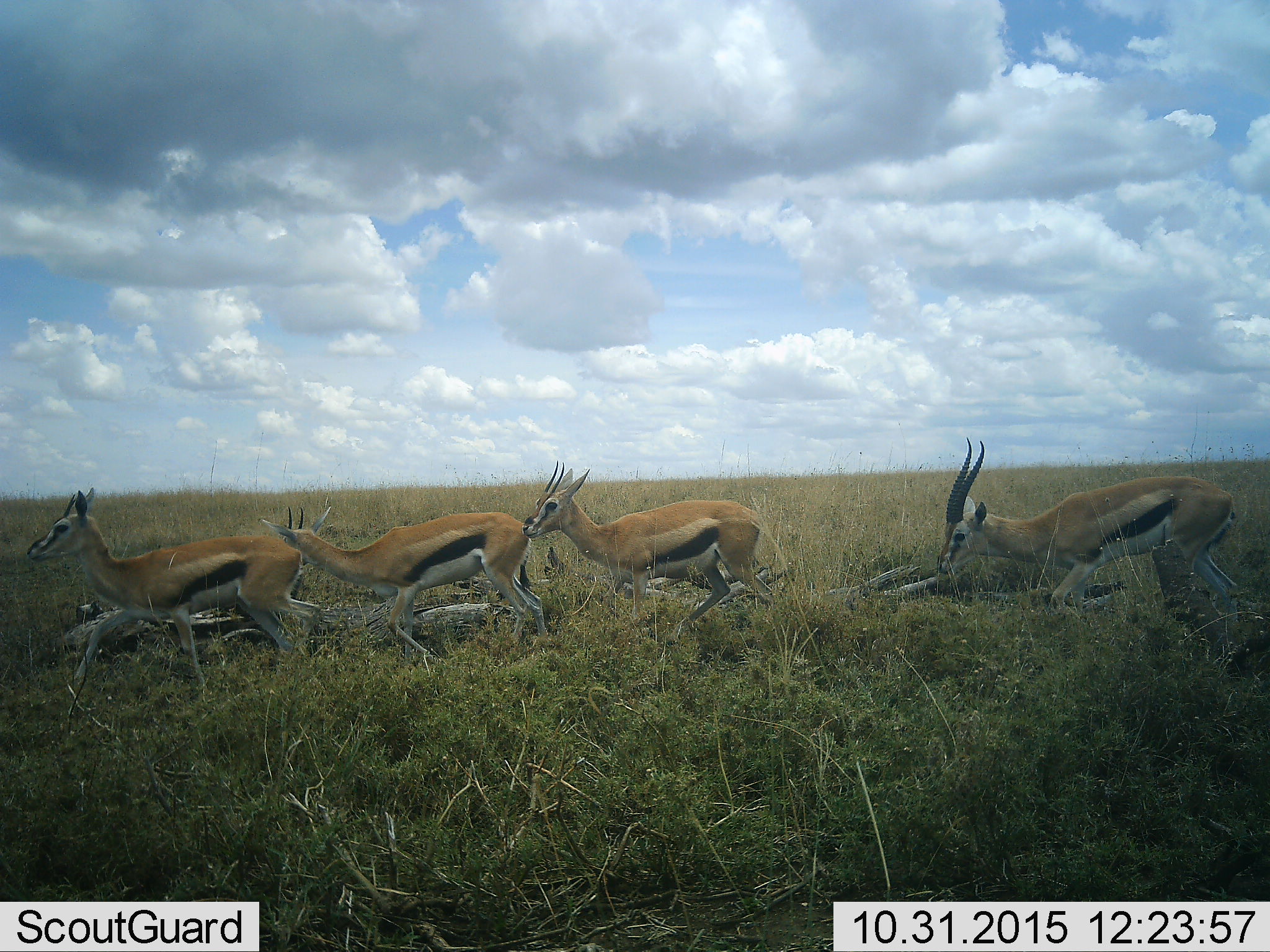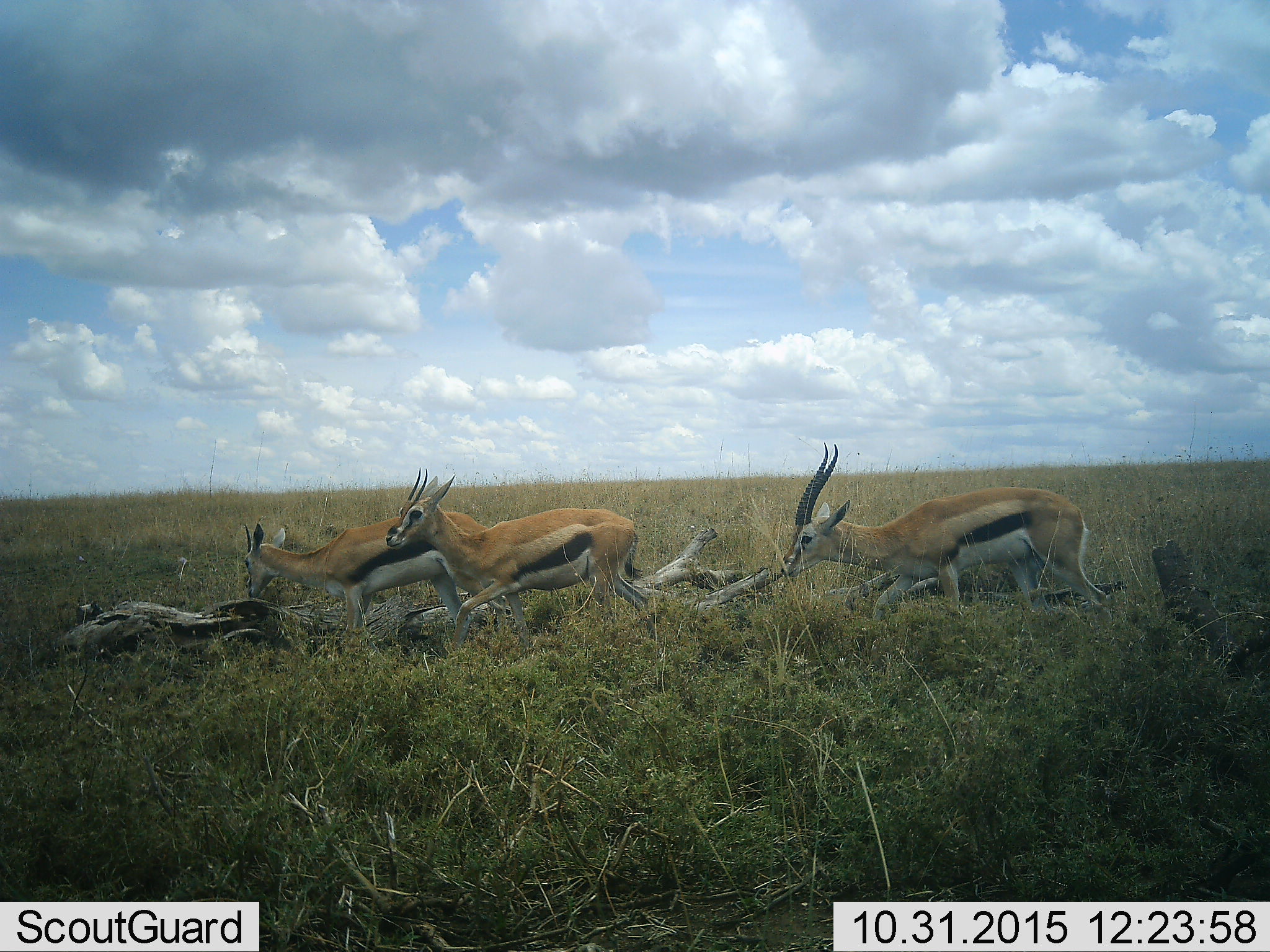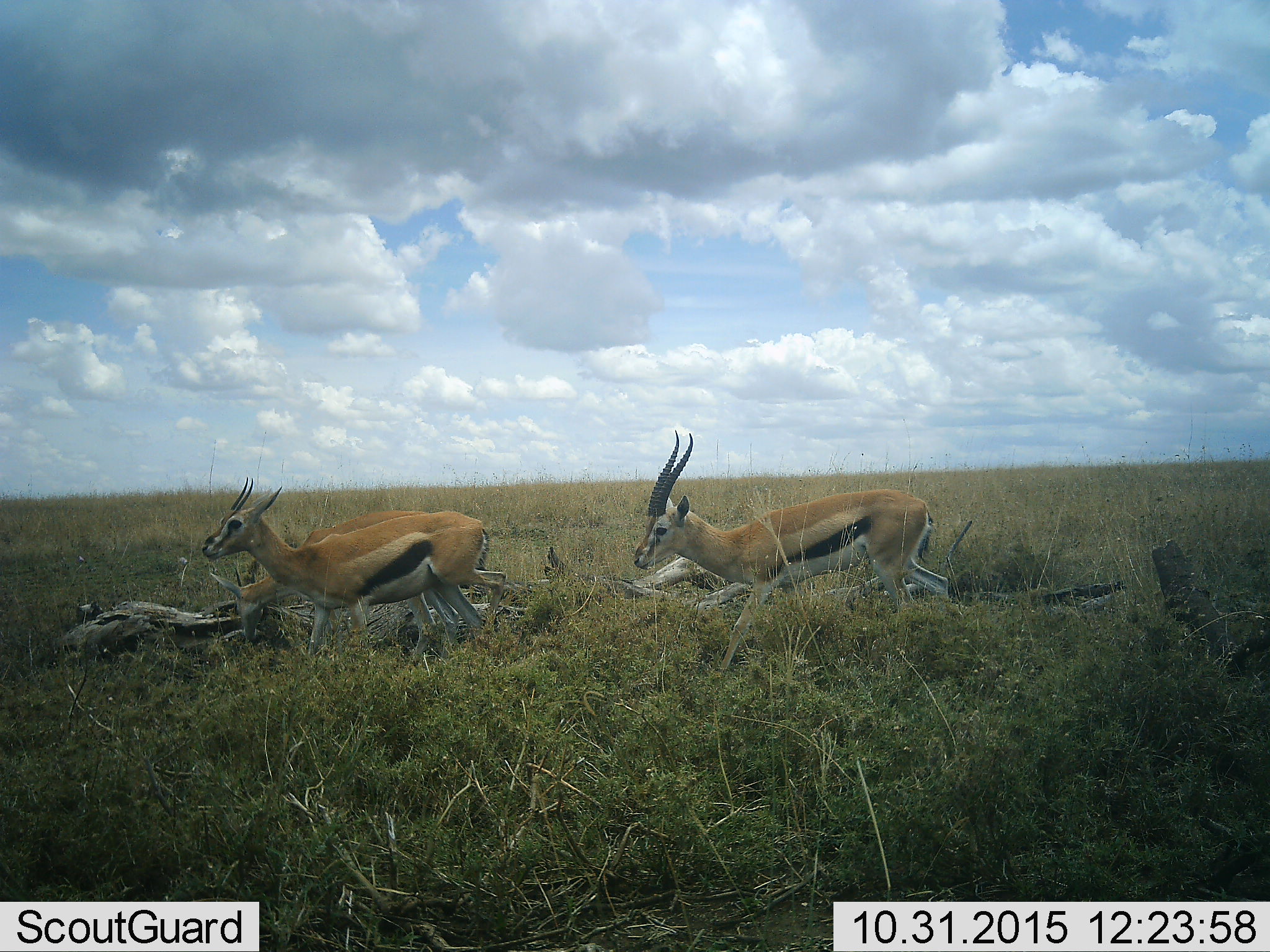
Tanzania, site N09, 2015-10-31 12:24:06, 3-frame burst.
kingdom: Animalia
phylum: Chordata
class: Mammalia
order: Artiodactyla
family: Bovidae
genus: Eudorcas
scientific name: Eudorcas thomsonii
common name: thomson's gazelle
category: gazellethomsons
Gazellethomsons (thomson's gazelle) (Eudorcas thomsonii), count 4. Behavior (volunteer vote fractions): standing 22%, resting 0%, moving 89%, interacting 0%. Young present (vote fraction): 0%. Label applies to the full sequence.